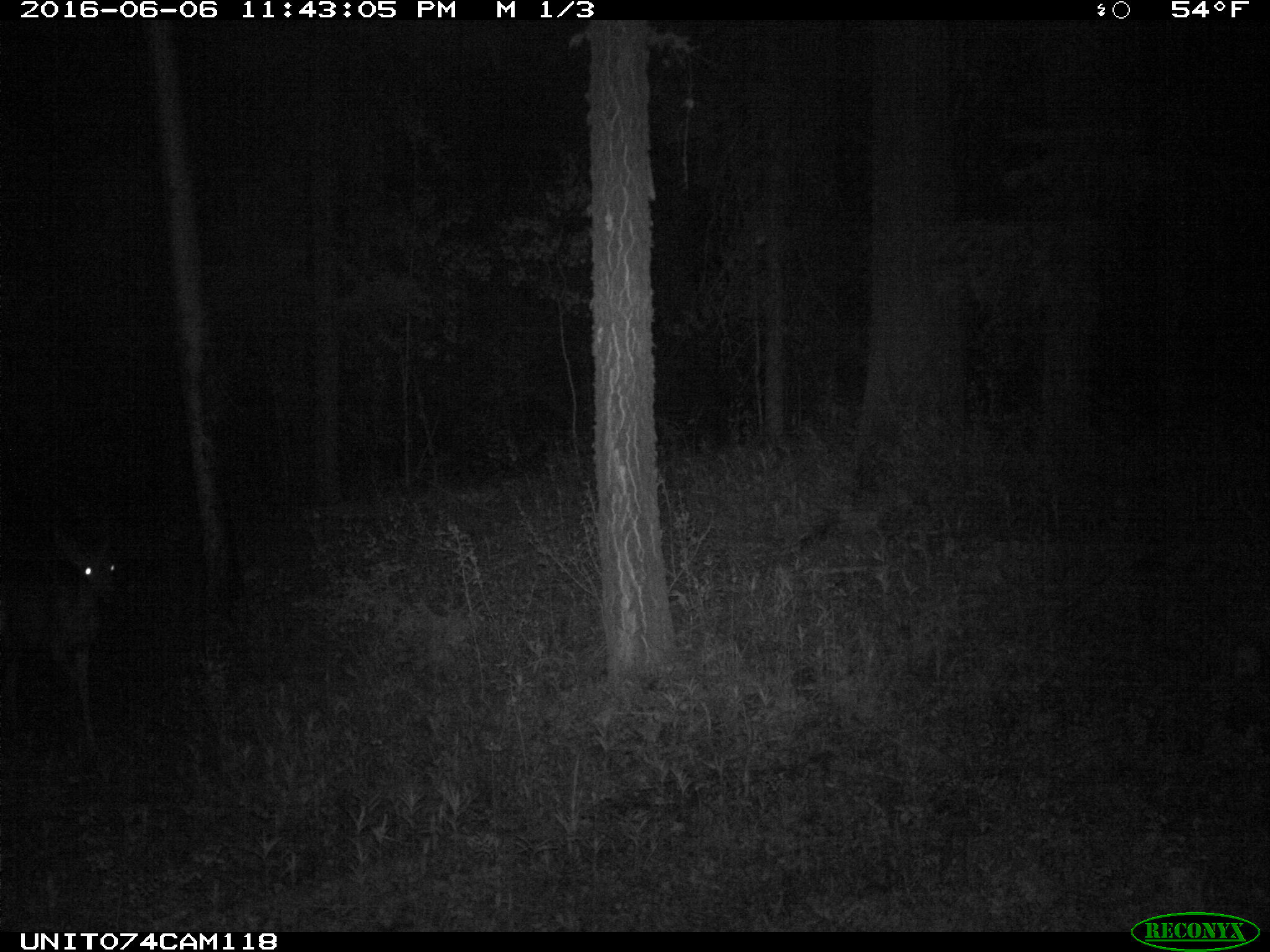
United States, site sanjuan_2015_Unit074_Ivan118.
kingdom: Animalia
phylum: Chordata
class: Mammalia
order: Artiodactyla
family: Cervidae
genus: Odocoileus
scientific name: Odocoileus hemionus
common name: mule deer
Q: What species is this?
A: Odocoileus hemionus (mule deer).